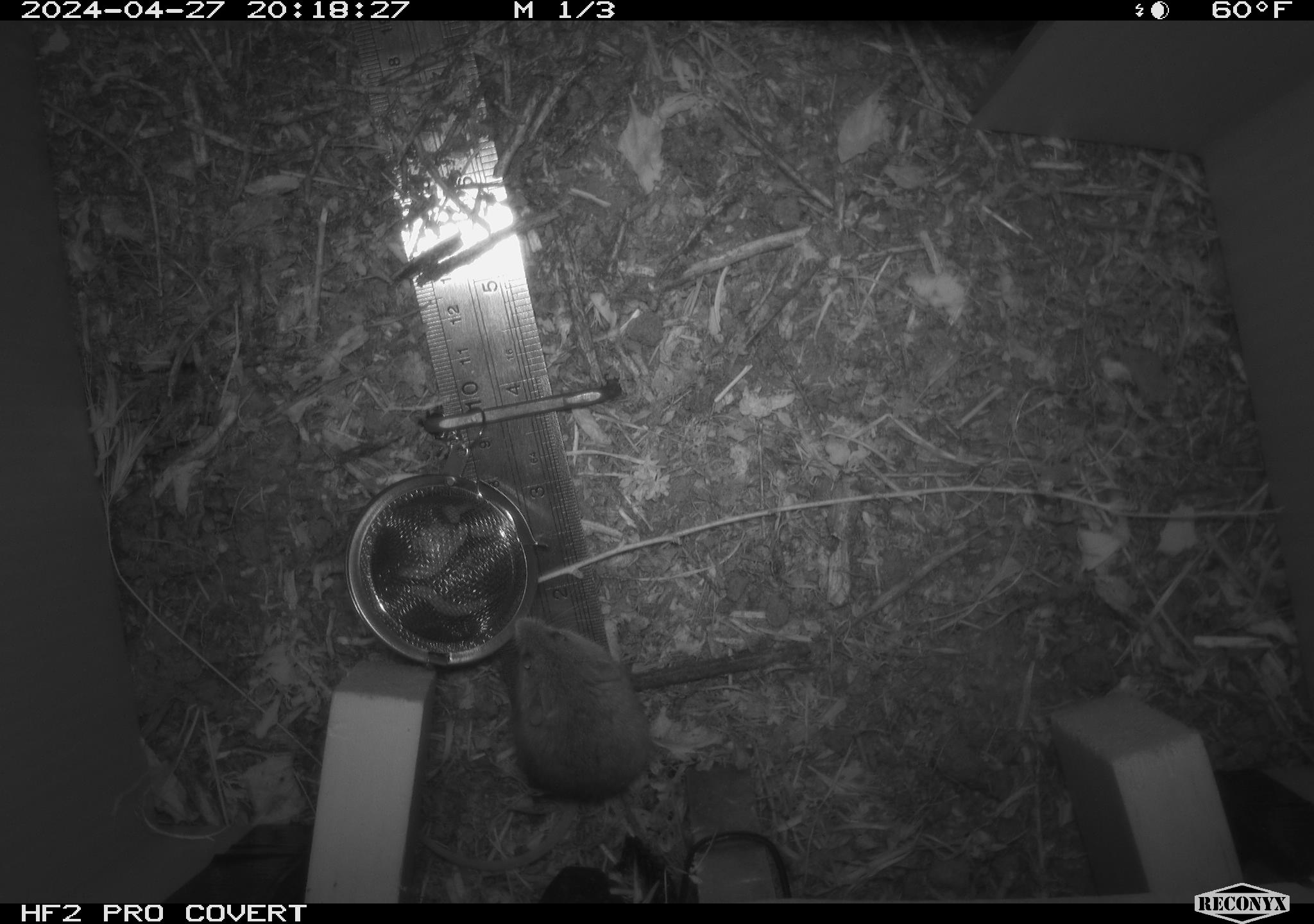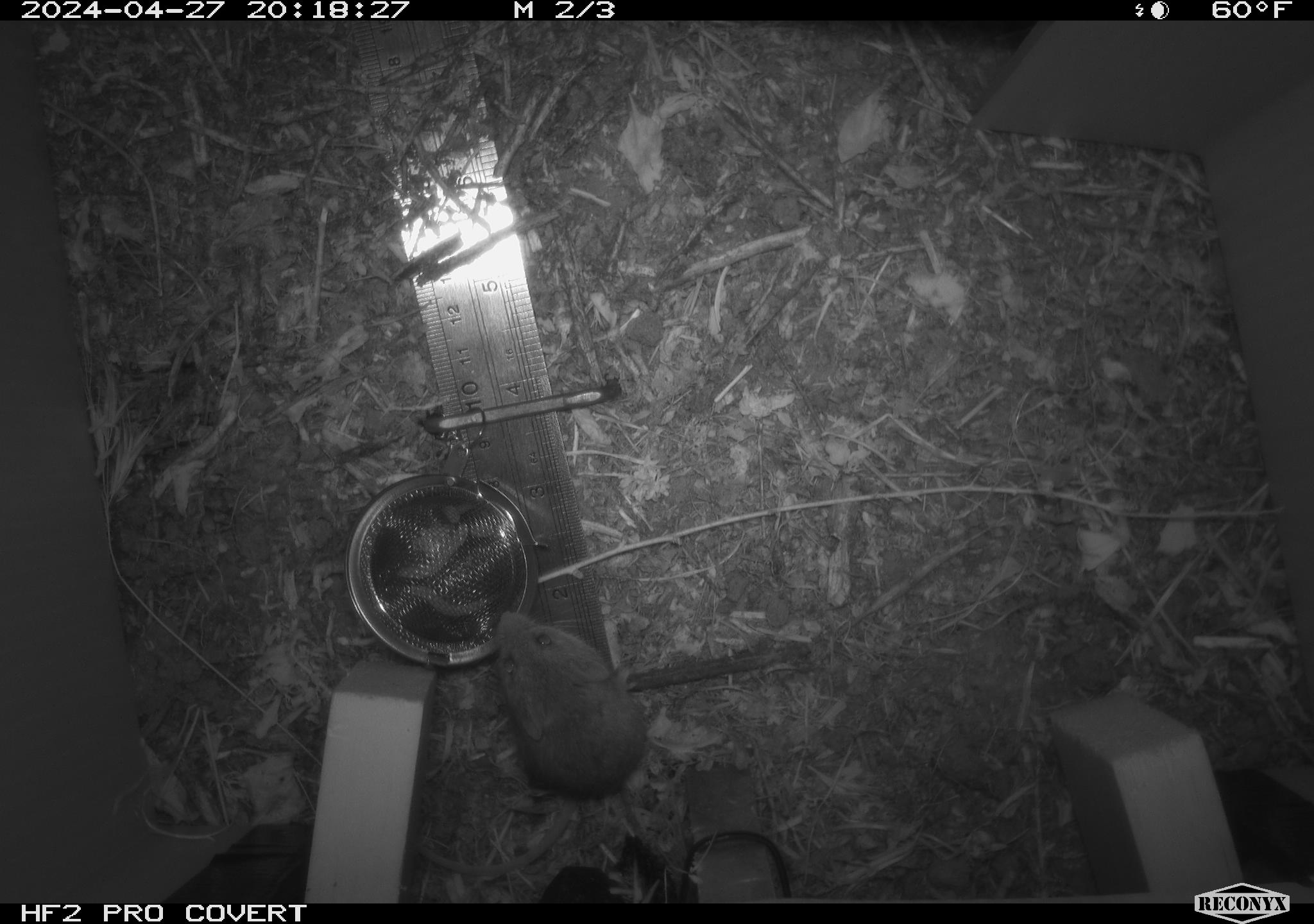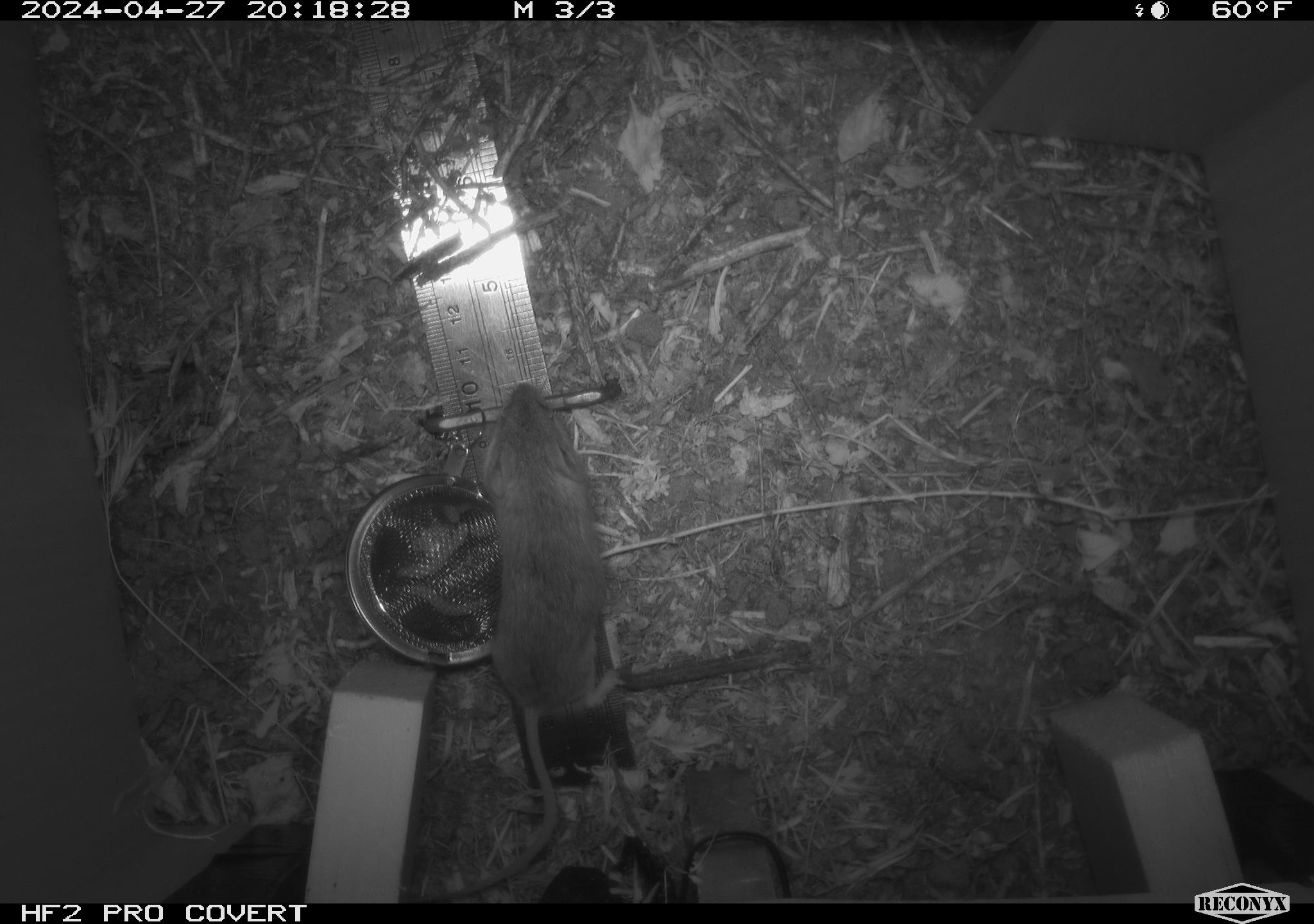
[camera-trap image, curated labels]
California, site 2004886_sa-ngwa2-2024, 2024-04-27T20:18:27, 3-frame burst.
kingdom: Animalia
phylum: Chordata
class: Mammalia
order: Rodentia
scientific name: Rodentia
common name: mouse species